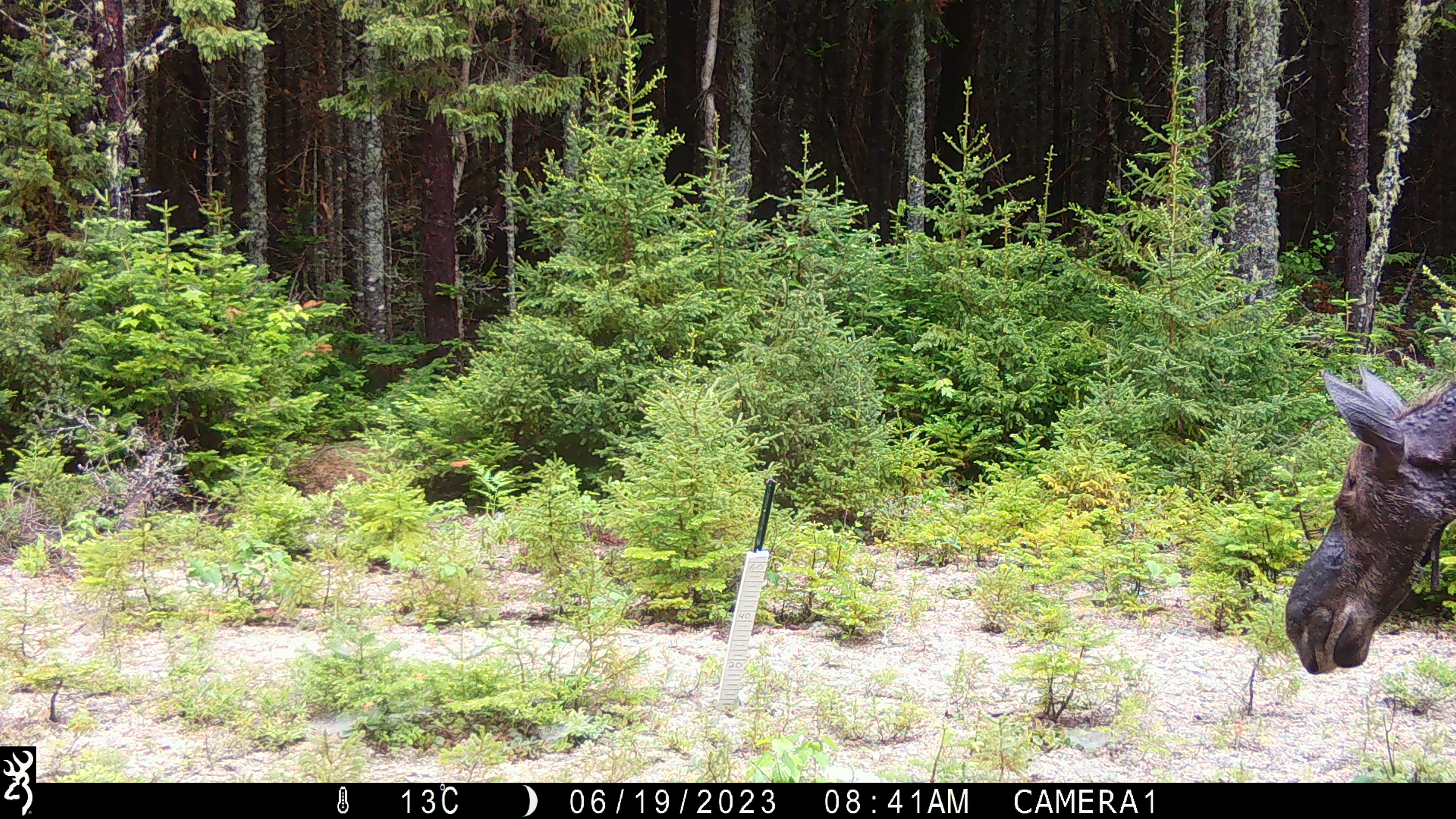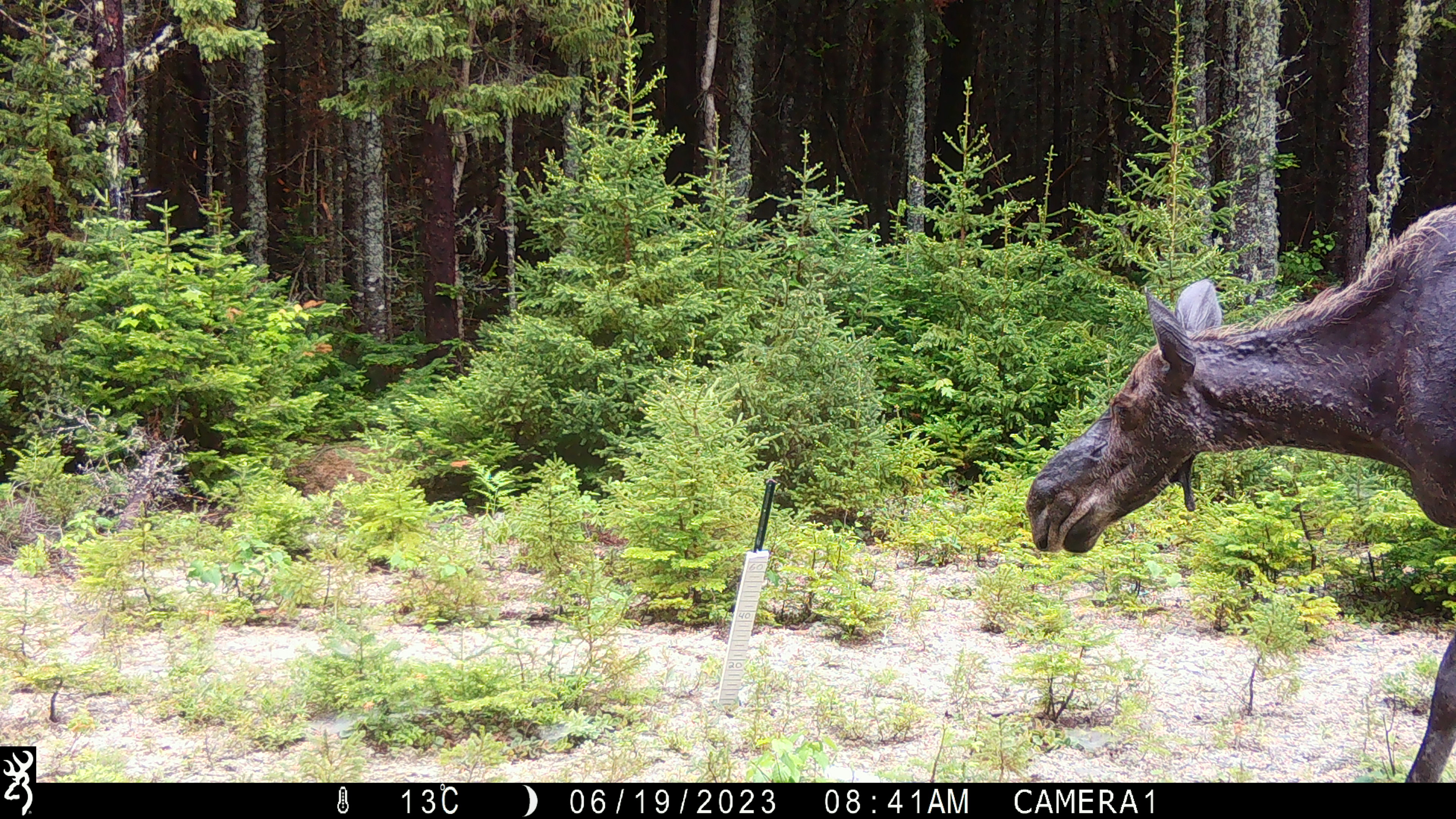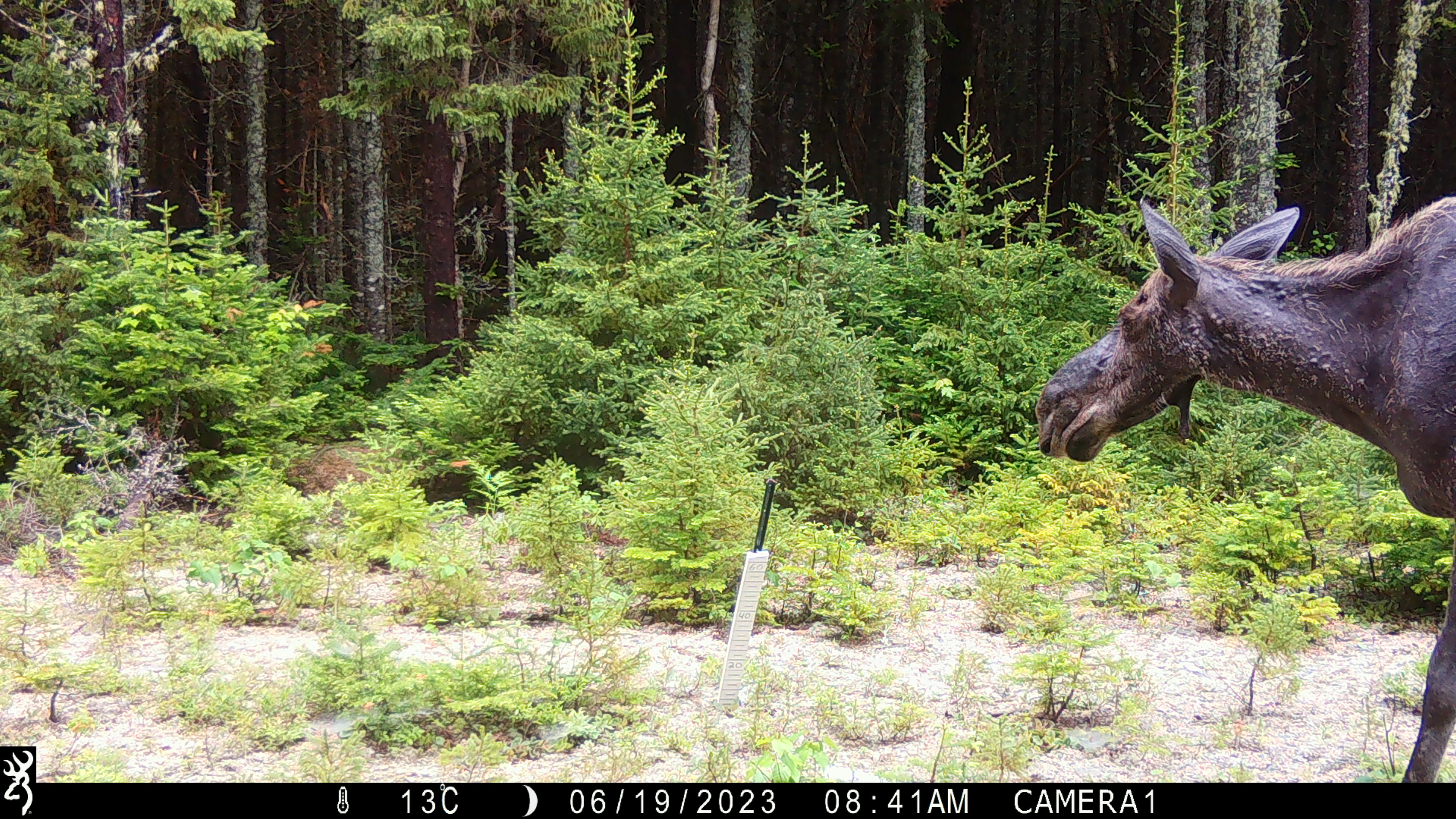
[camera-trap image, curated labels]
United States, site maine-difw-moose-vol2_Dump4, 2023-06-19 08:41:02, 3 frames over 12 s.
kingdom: Animalia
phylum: Chordata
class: Mammalia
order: Artiodactyla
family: Cervidae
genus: Alces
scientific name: Alces alces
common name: moose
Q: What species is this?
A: Moose (Alces alces).